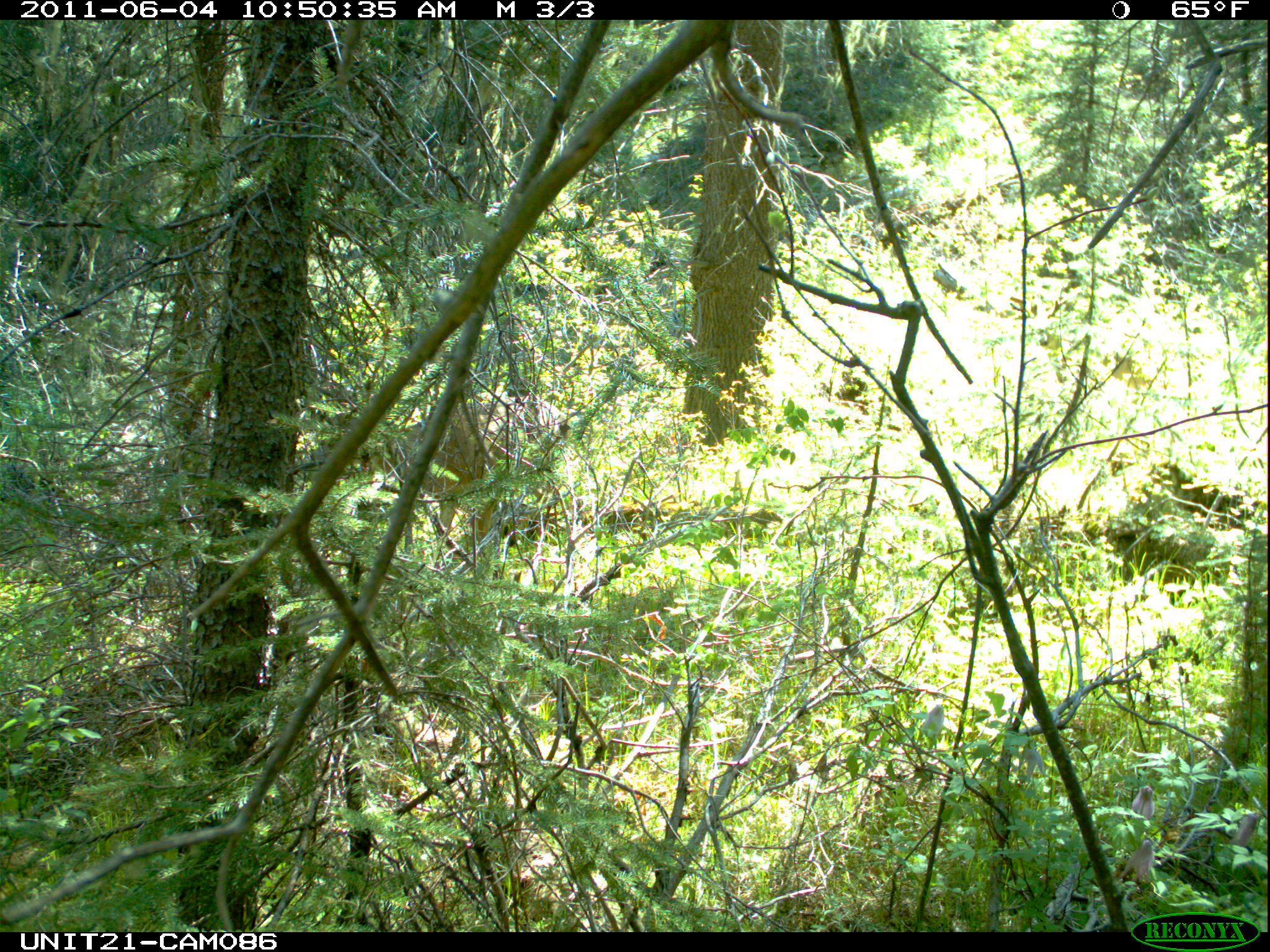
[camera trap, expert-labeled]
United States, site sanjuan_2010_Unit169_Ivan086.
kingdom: Animalia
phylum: Chordata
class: Mammalia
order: Artiodactyla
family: Cervidae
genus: Odocoileus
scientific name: Odocoileus hemionus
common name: mule deer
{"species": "Odocoileus hemionus (mule deer)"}